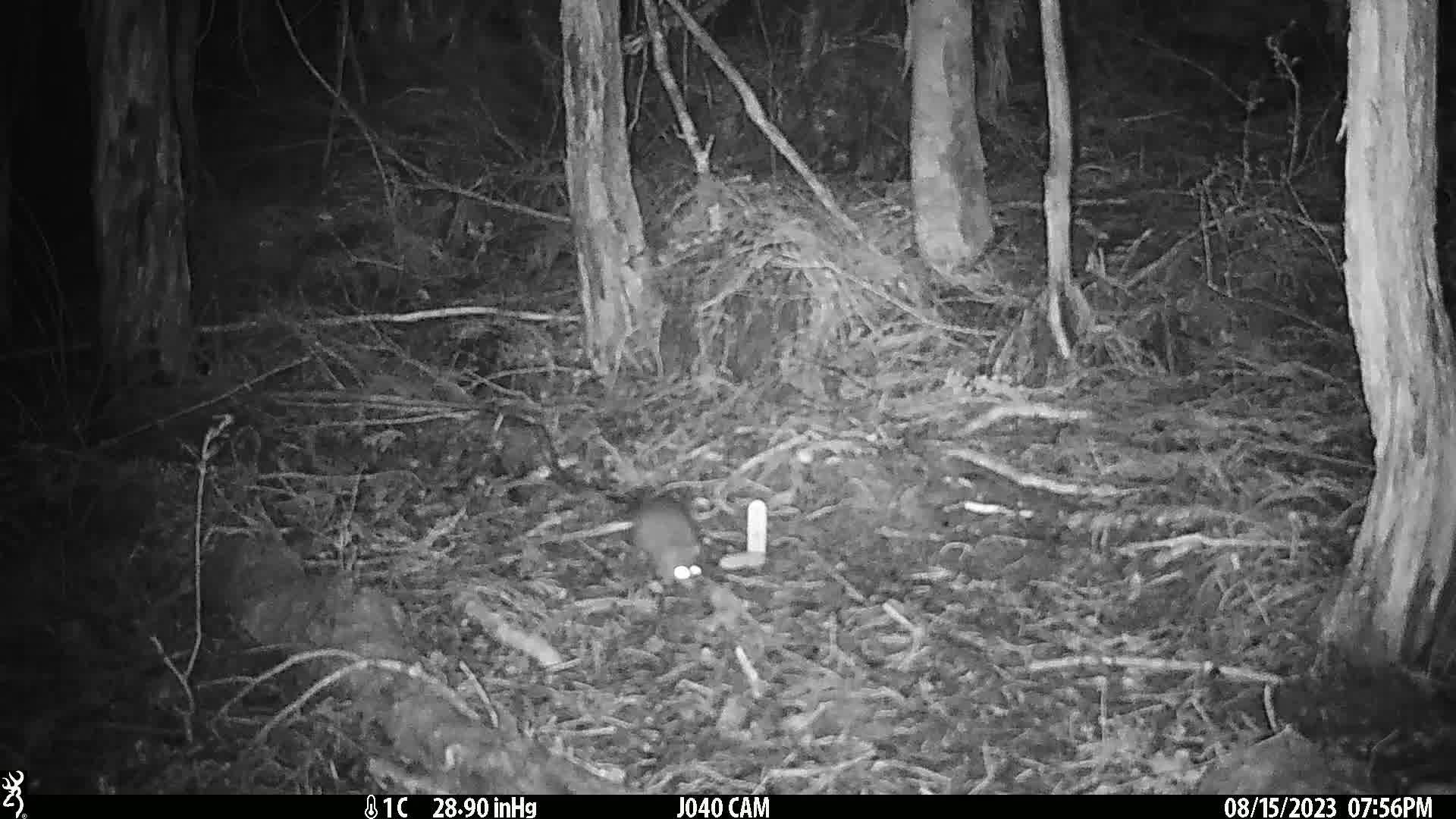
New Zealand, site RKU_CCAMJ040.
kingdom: Animalia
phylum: Chordata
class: Mammalia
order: Rodentia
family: Muridae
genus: Rattus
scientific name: Rattus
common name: rat